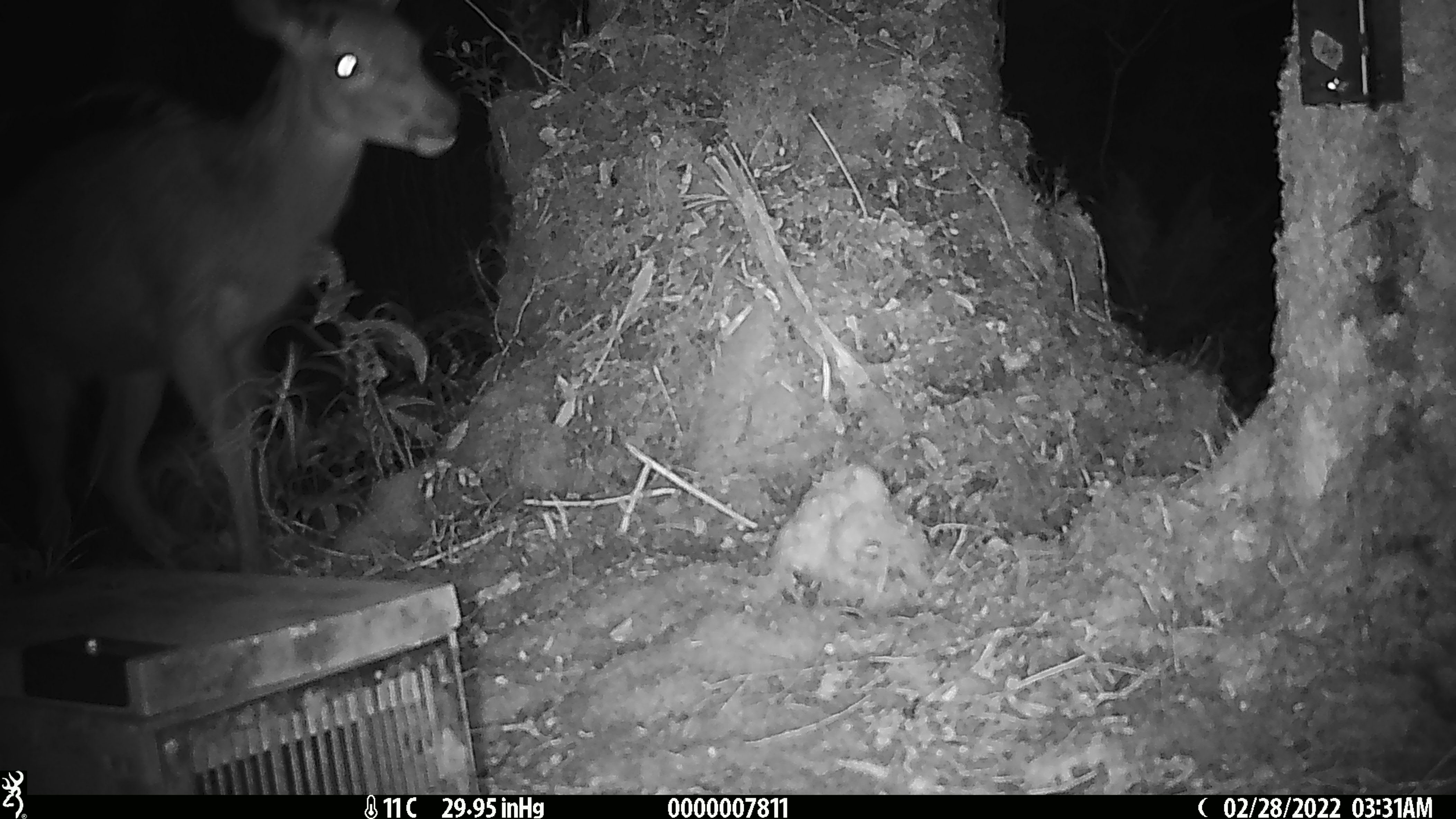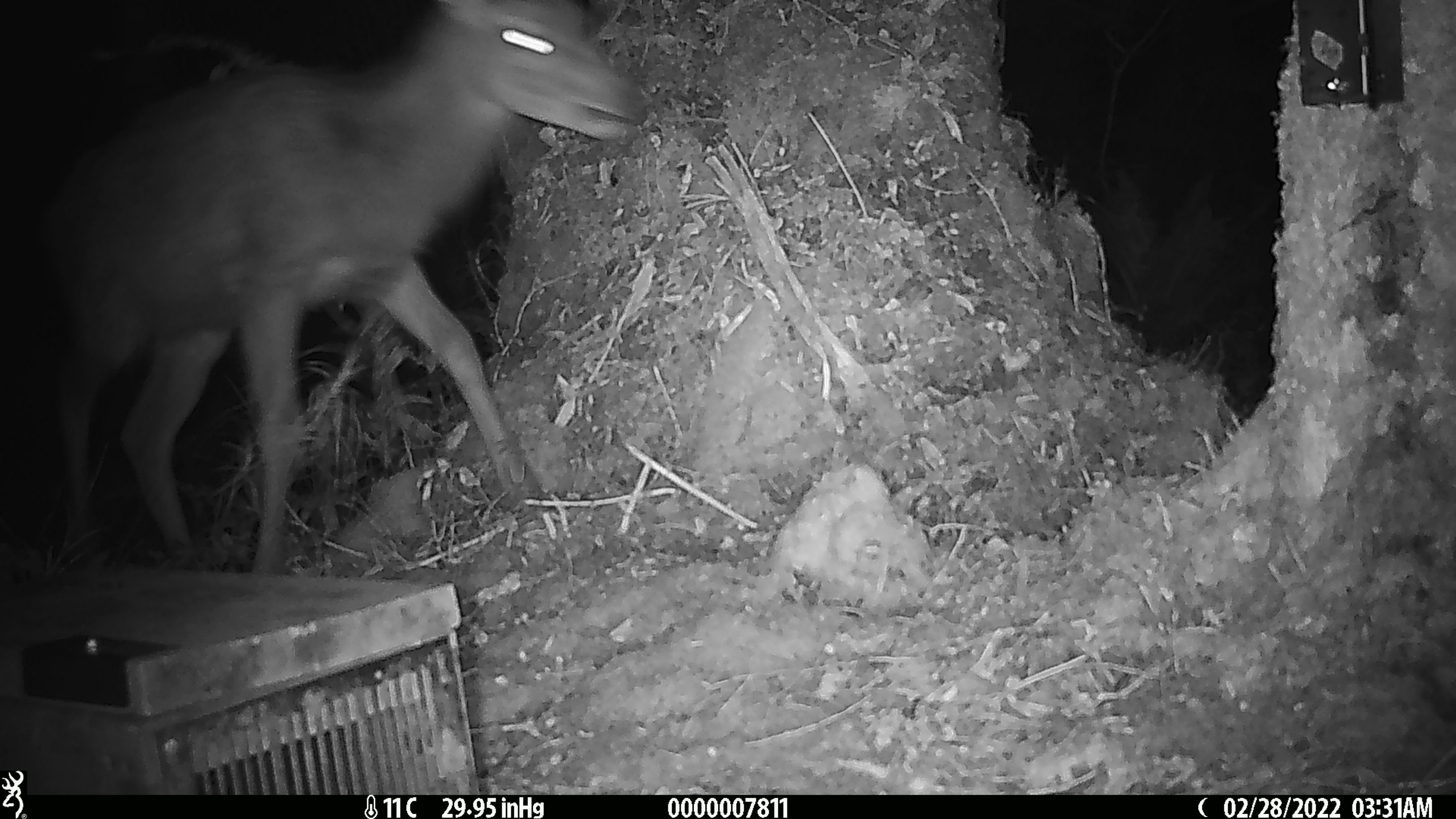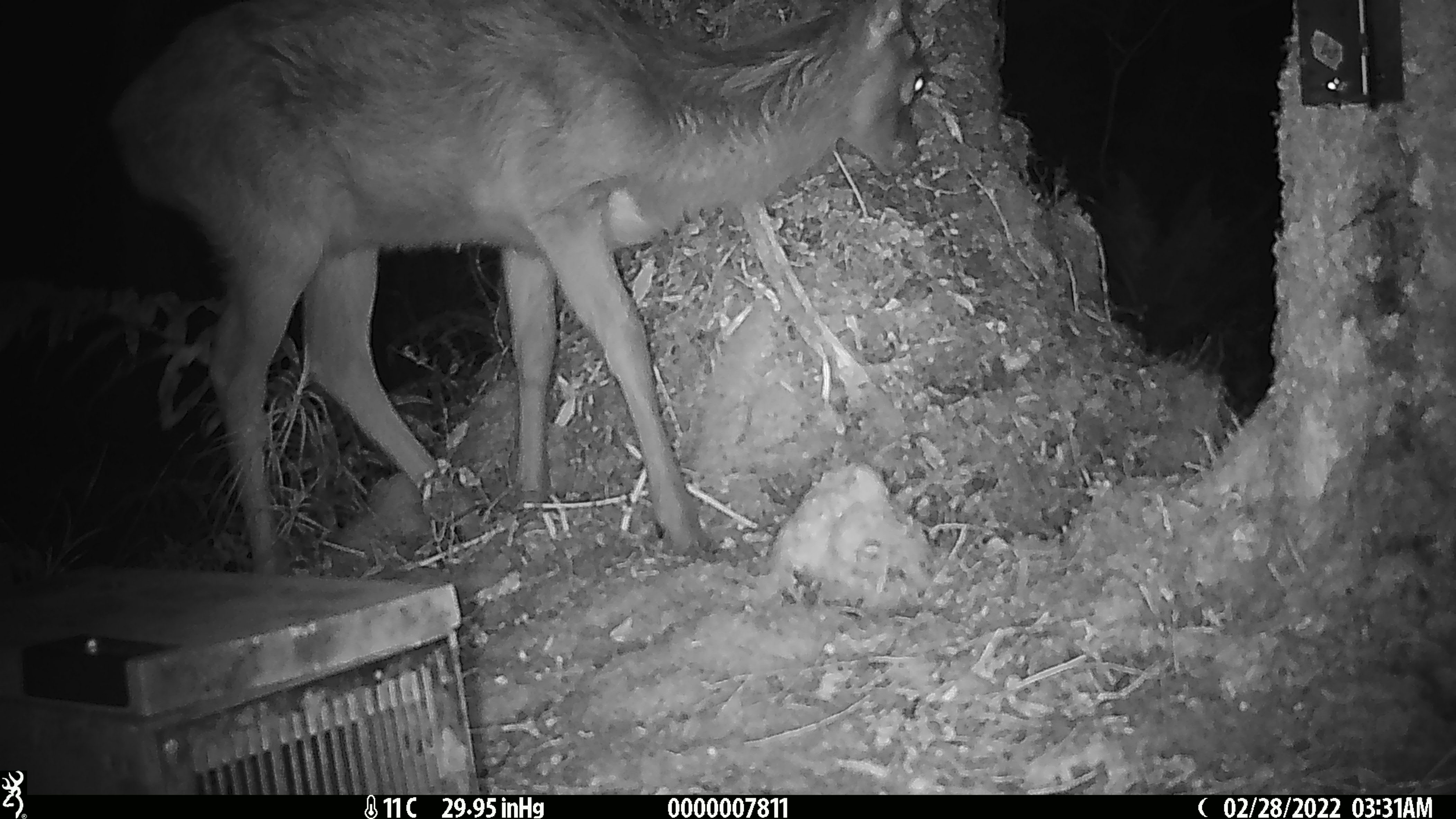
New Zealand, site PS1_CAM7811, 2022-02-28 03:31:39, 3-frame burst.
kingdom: Animalia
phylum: Chordata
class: Mammalia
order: Artiodactyla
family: Cervidae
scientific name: Cervidae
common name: deer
Deer (Cervidae).